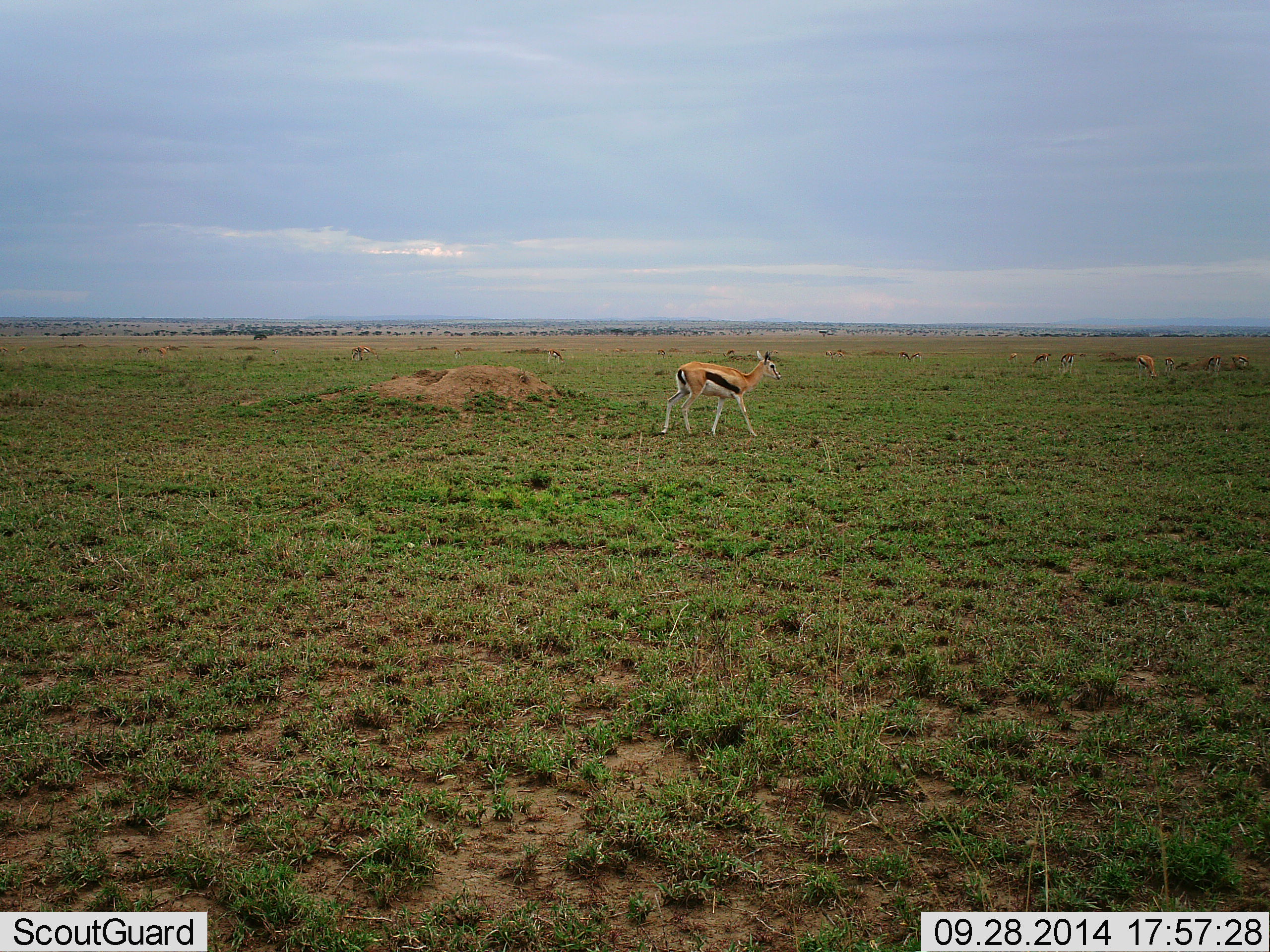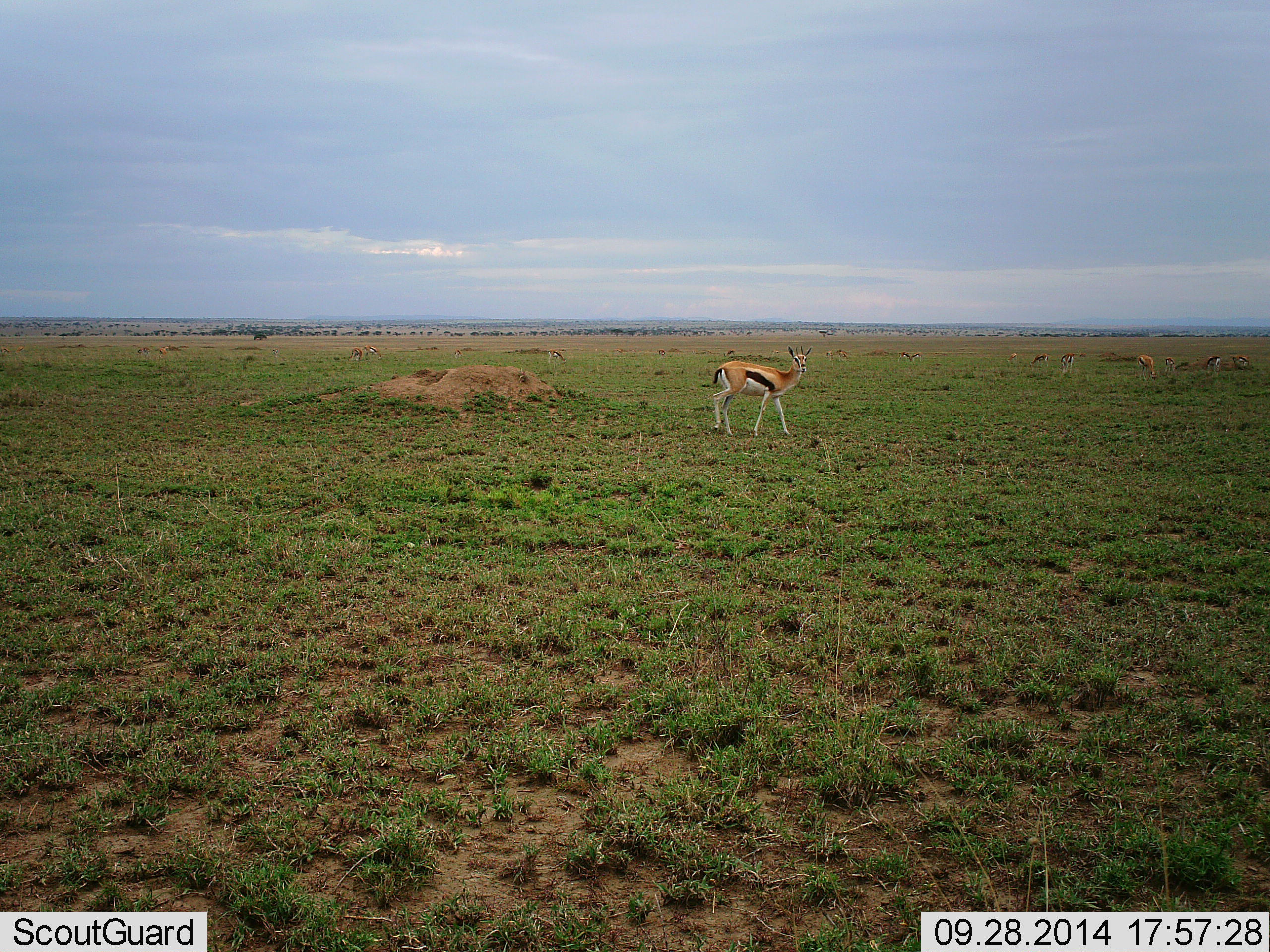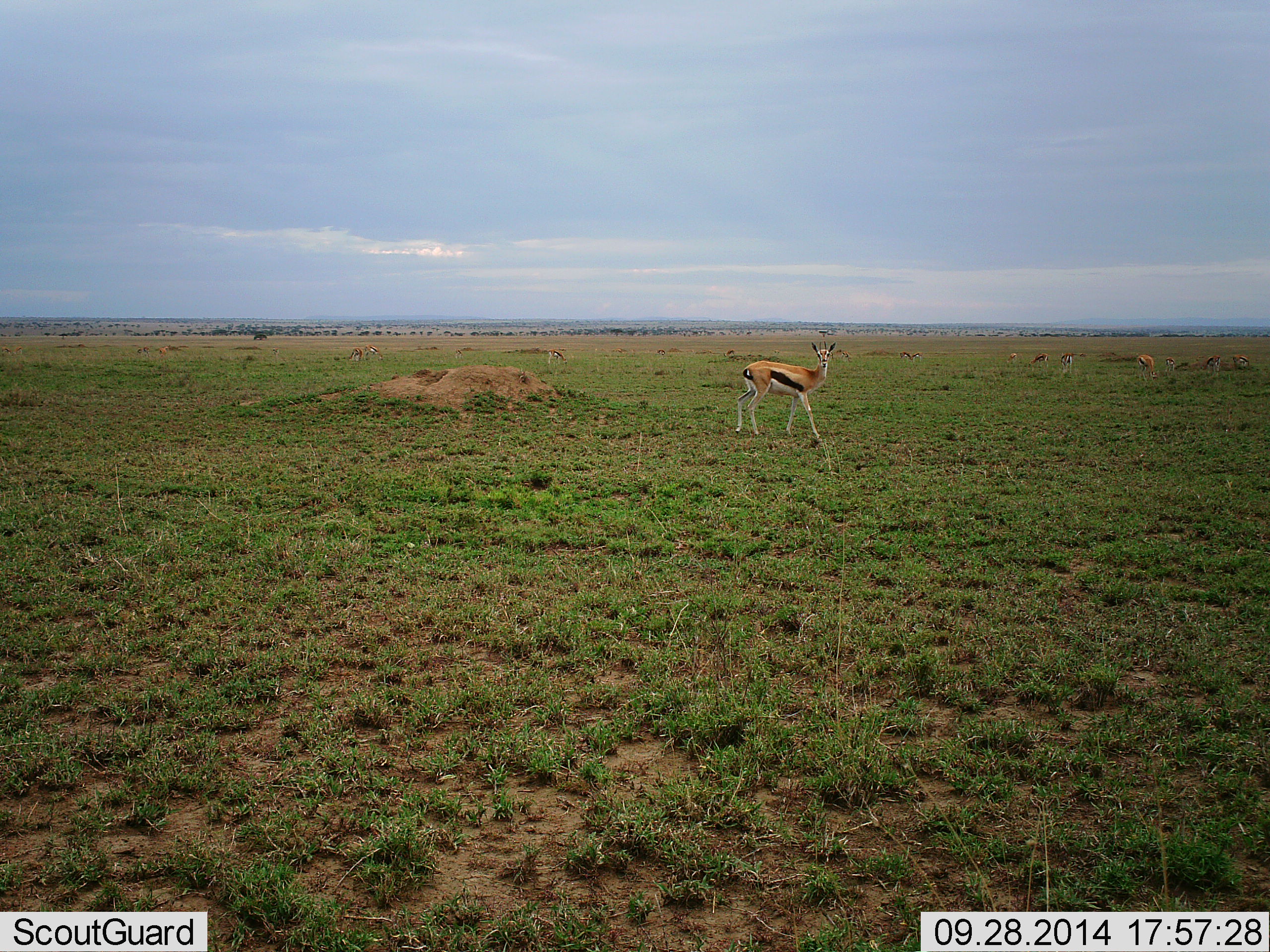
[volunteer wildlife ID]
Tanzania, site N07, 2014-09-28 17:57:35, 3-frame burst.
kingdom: Animalia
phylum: Chordata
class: Mammalia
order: Artiodactyla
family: Bovidae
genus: Eudorcas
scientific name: Eudorcas thomsonii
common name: thomson's gazelle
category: gazellethomsons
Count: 5.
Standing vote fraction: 80%.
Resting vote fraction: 10%.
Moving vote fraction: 70%.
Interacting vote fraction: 0%.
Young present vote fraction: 0%.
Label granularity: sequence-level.